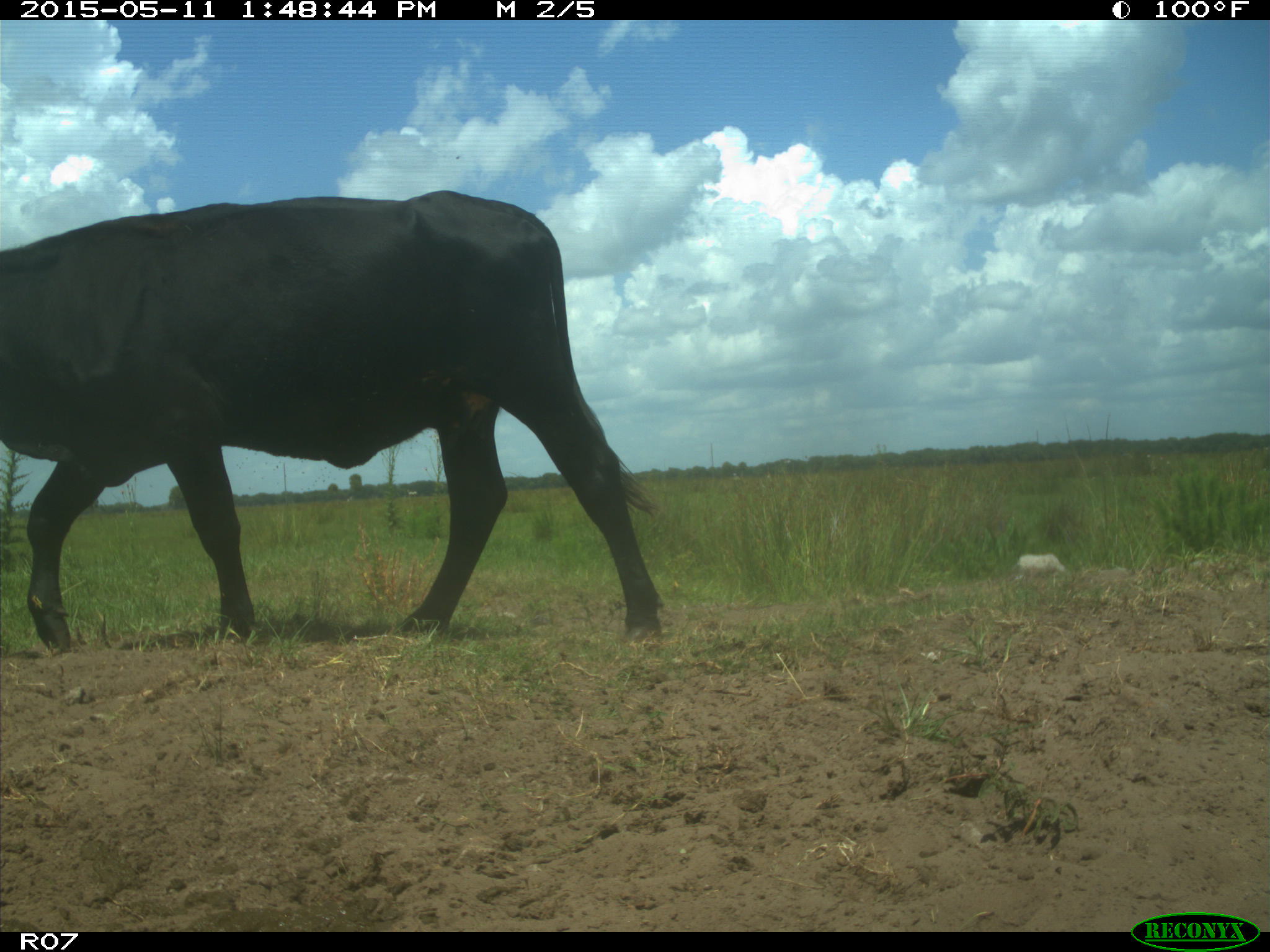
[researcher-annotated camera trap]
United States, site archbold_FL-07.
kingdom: Animalia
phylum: Chordata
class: Mammalia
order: Artiodactyla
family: Bovidae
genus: Bos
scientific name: Bos taurus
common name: domestic cow